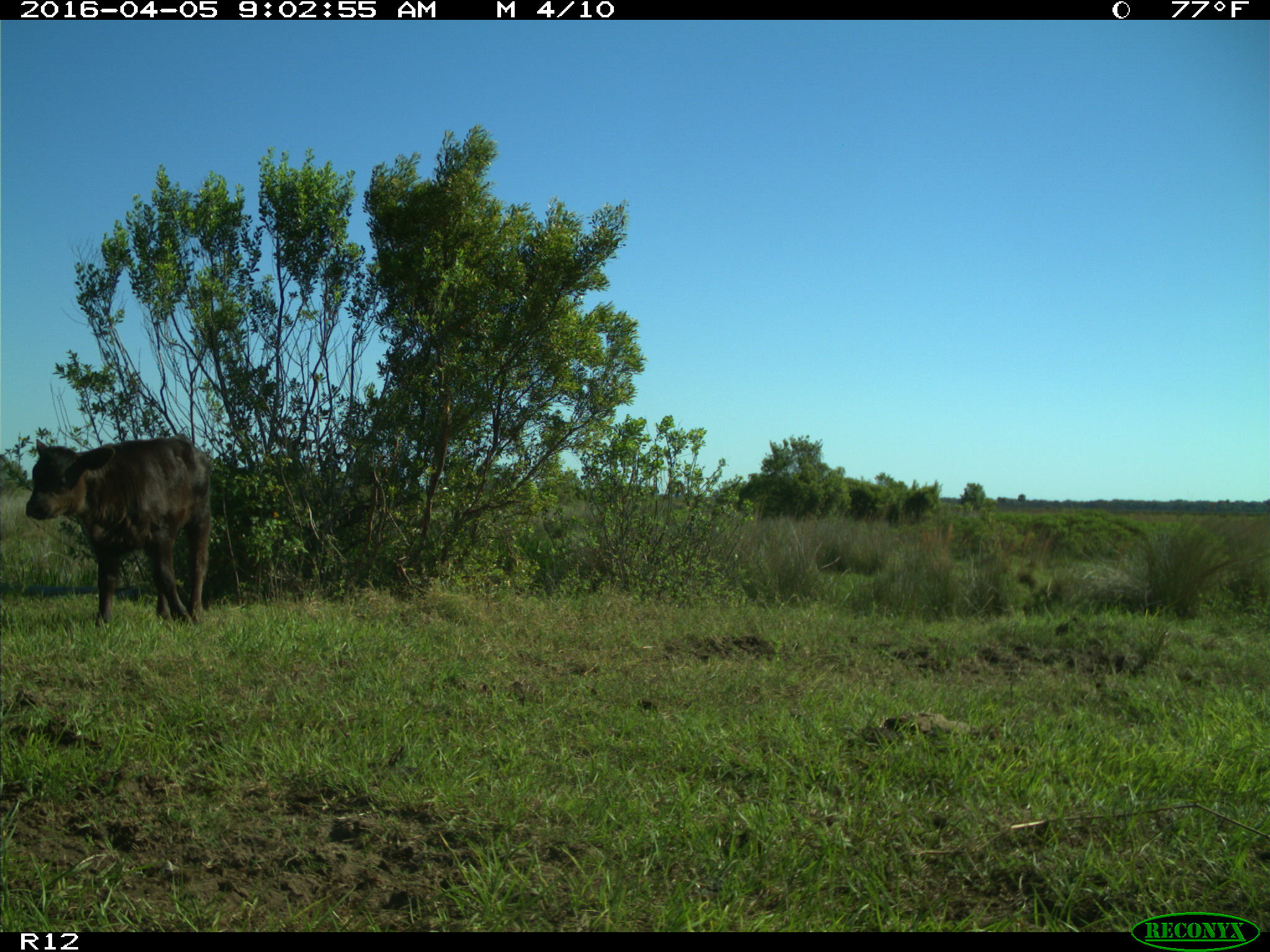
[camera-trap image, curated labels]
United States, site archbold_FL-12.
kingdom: Animalia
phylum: Chordata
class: Mammalia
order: Artiodactyla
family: Bovidae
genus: Bos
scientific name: Bos taurus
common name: domestic cow